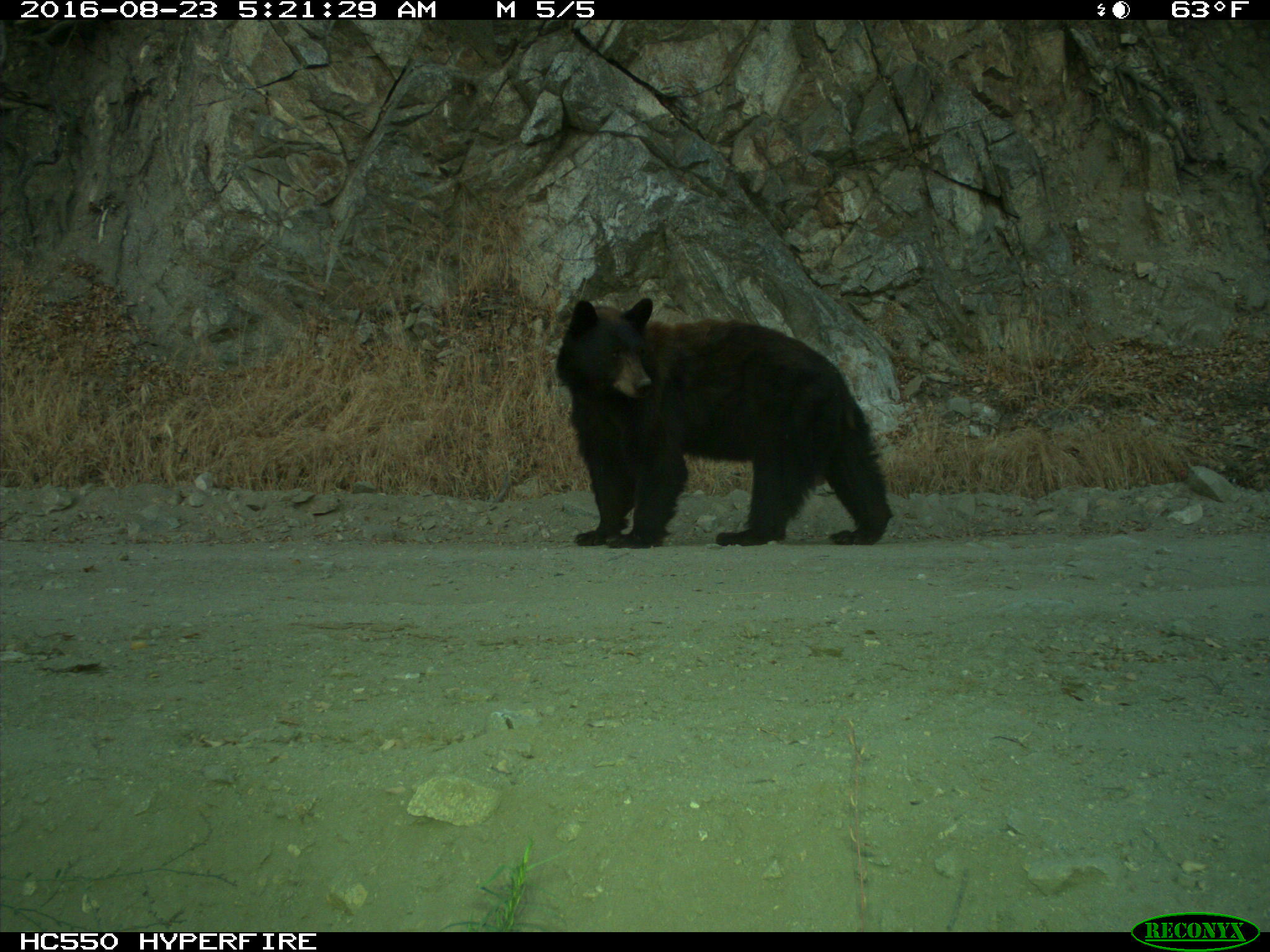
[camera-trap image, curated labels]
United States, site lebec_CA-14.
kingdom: Animalia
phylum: Chordata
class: Mammalia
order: Carnivora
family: Ursidae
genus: Ursus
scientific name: Ursus americanus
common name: american black bear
Ursus americanus (american black bear).